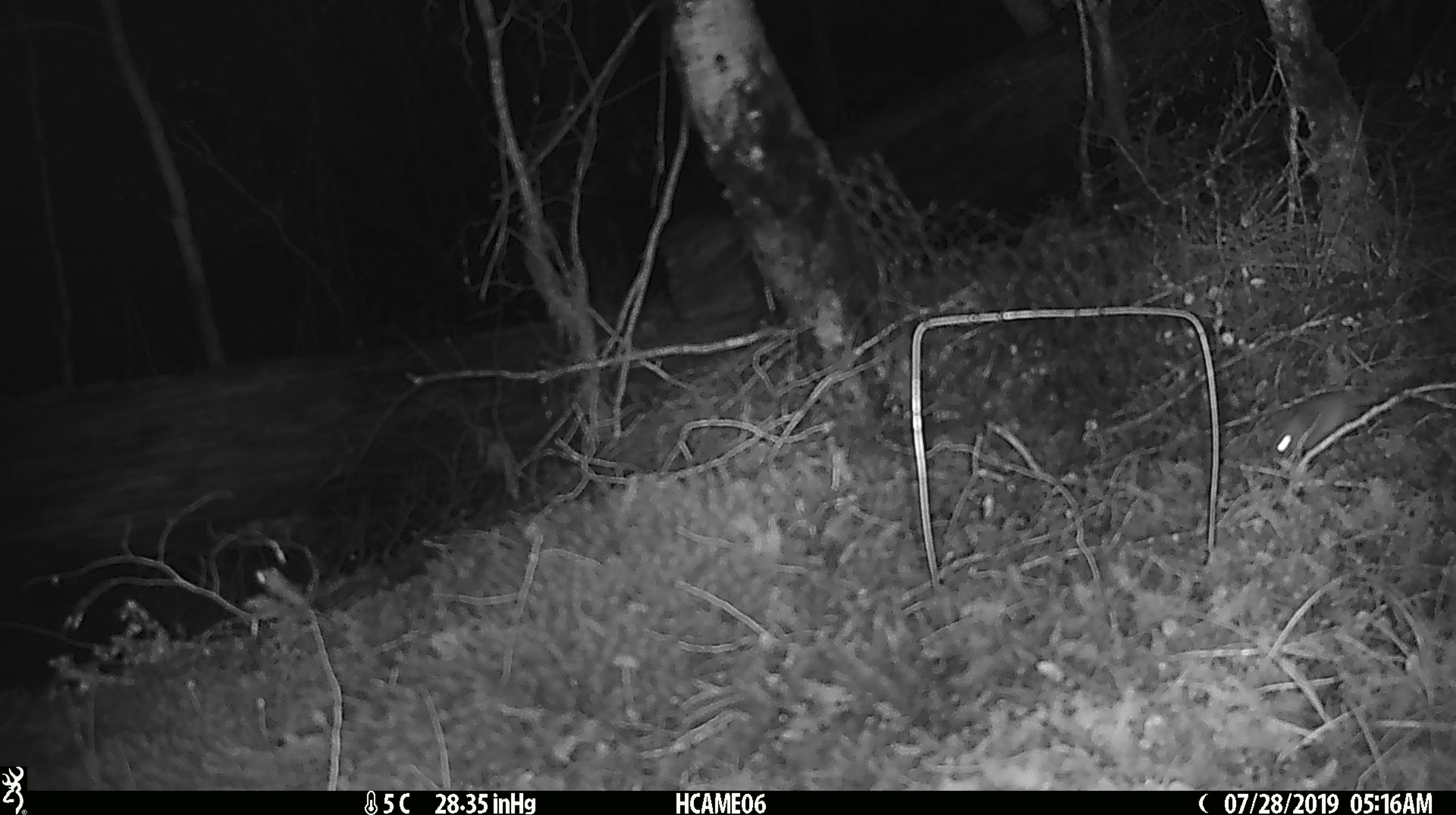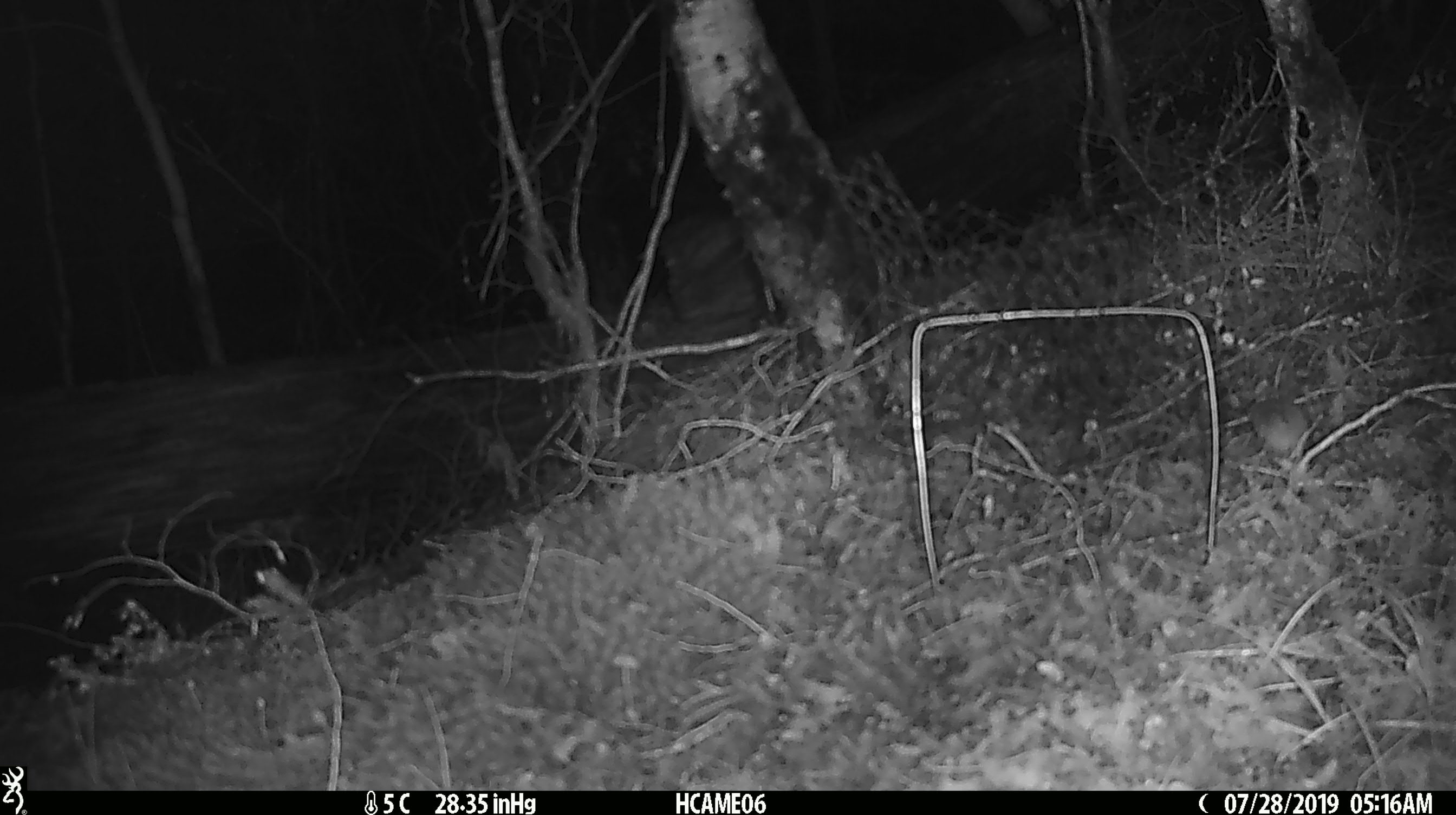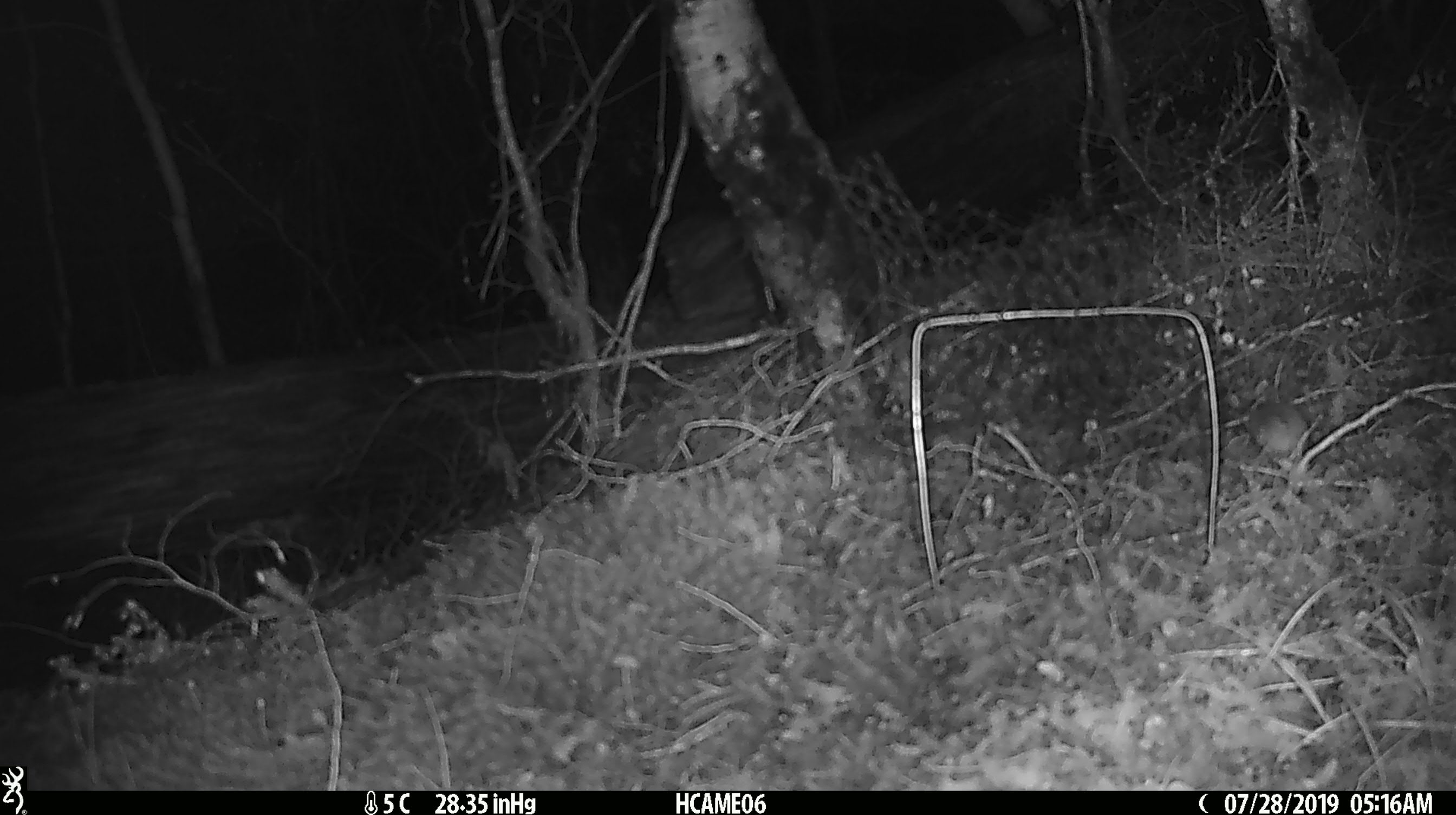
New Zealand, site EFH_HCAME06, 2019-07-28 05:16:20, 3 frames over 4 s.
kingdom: Animalia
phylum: Chordata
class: Mammalia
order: Rodentia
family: Muridae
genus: Mus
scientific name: Mus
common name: mouse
Mouse (Mus).